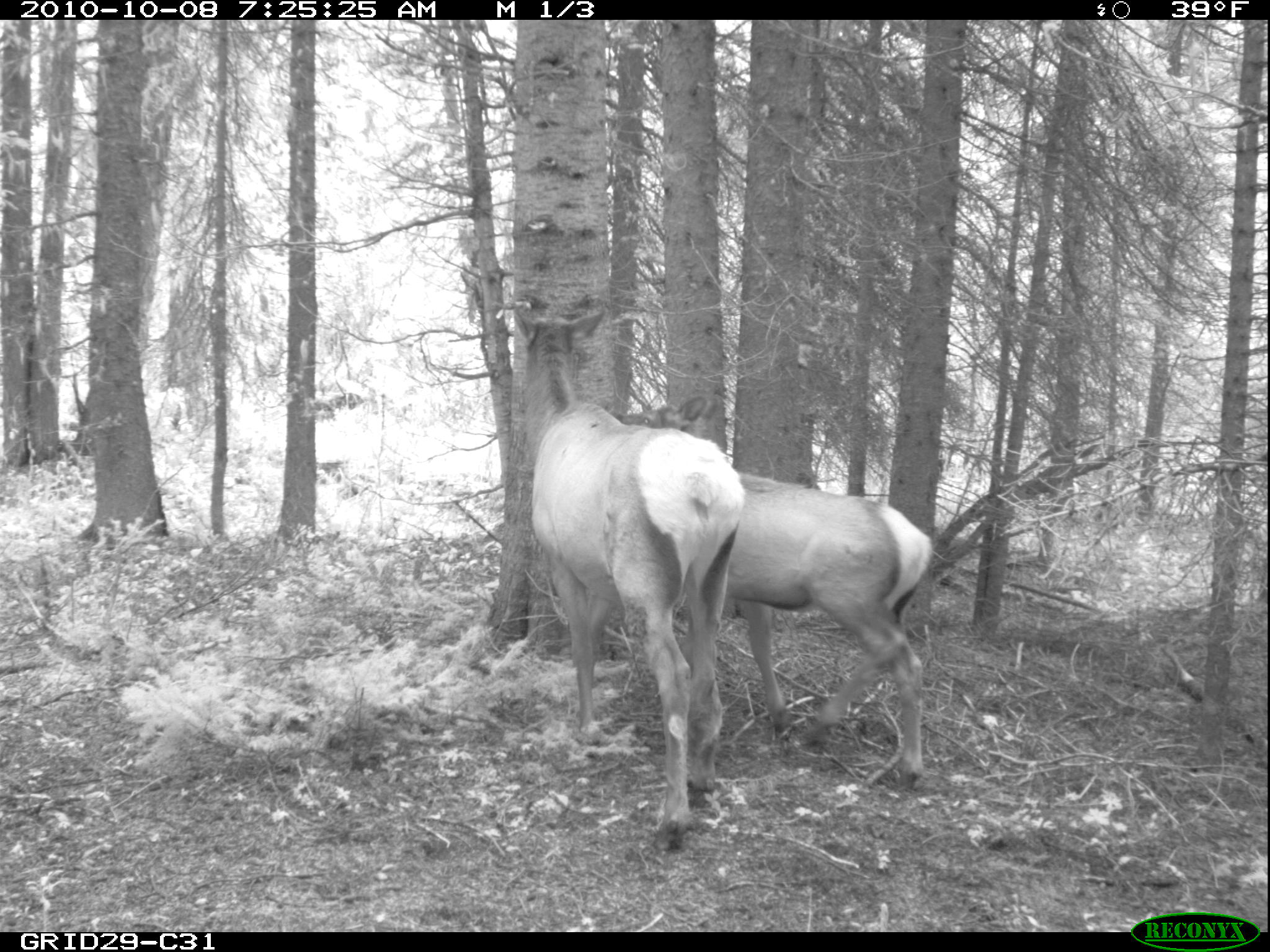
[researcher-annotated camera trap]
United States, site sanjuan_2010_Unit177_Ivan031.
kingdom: Animalia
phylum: Chordata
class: Mammalia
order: Artiodactyla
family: Cervidae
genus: Cervus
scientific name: Cervus elaphus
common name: red deer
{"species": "Cervus elaphus (red deer)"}